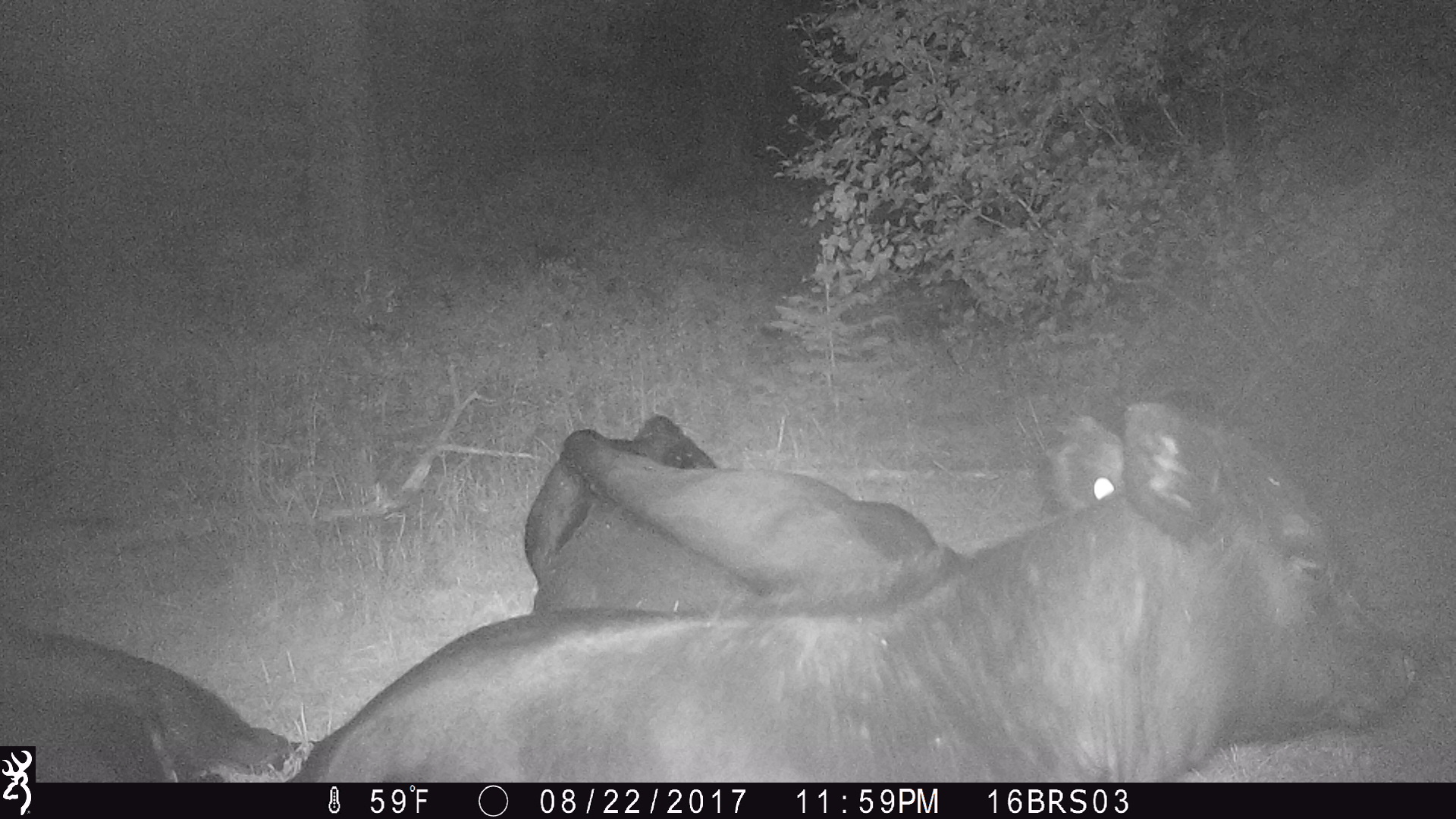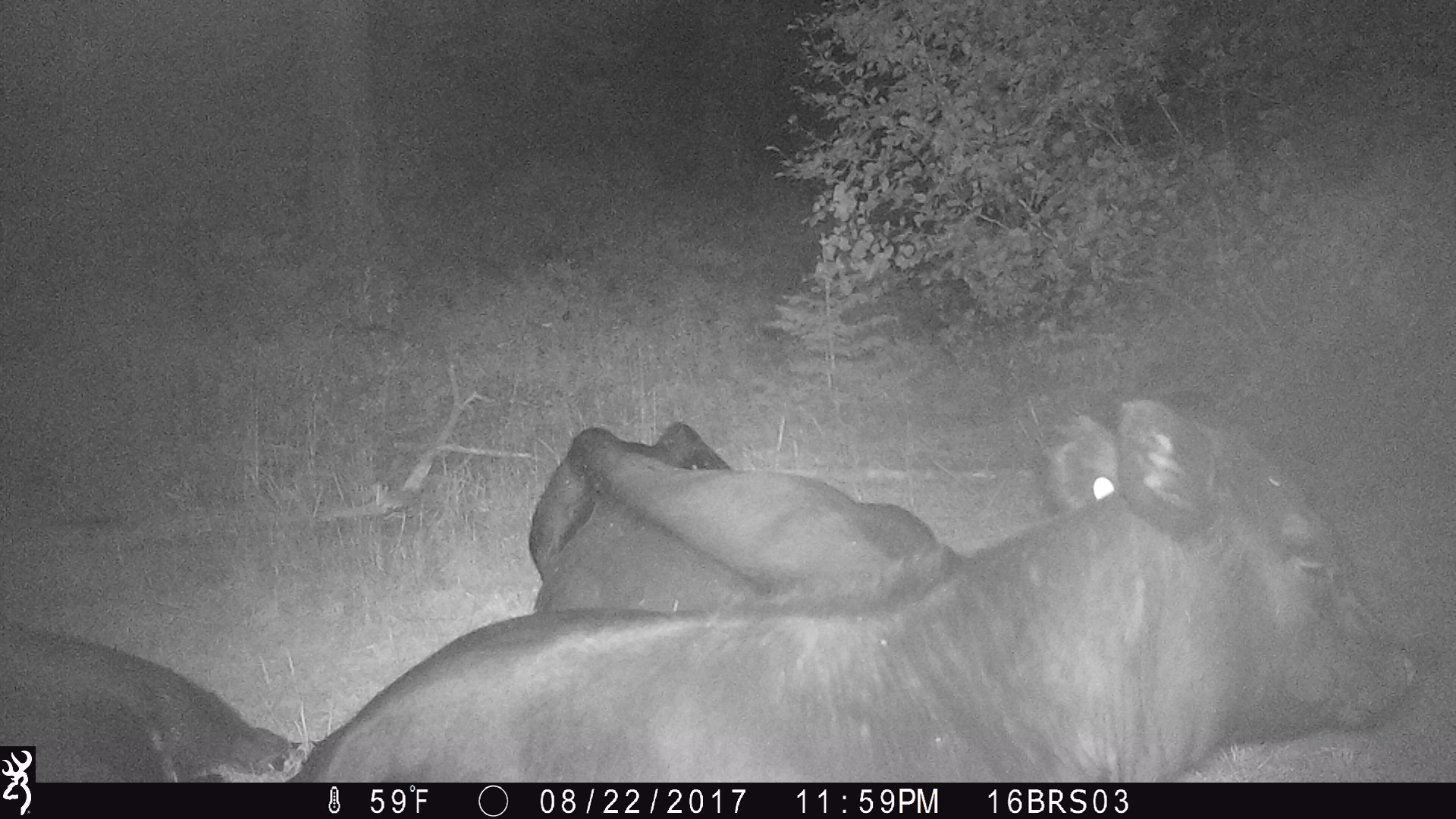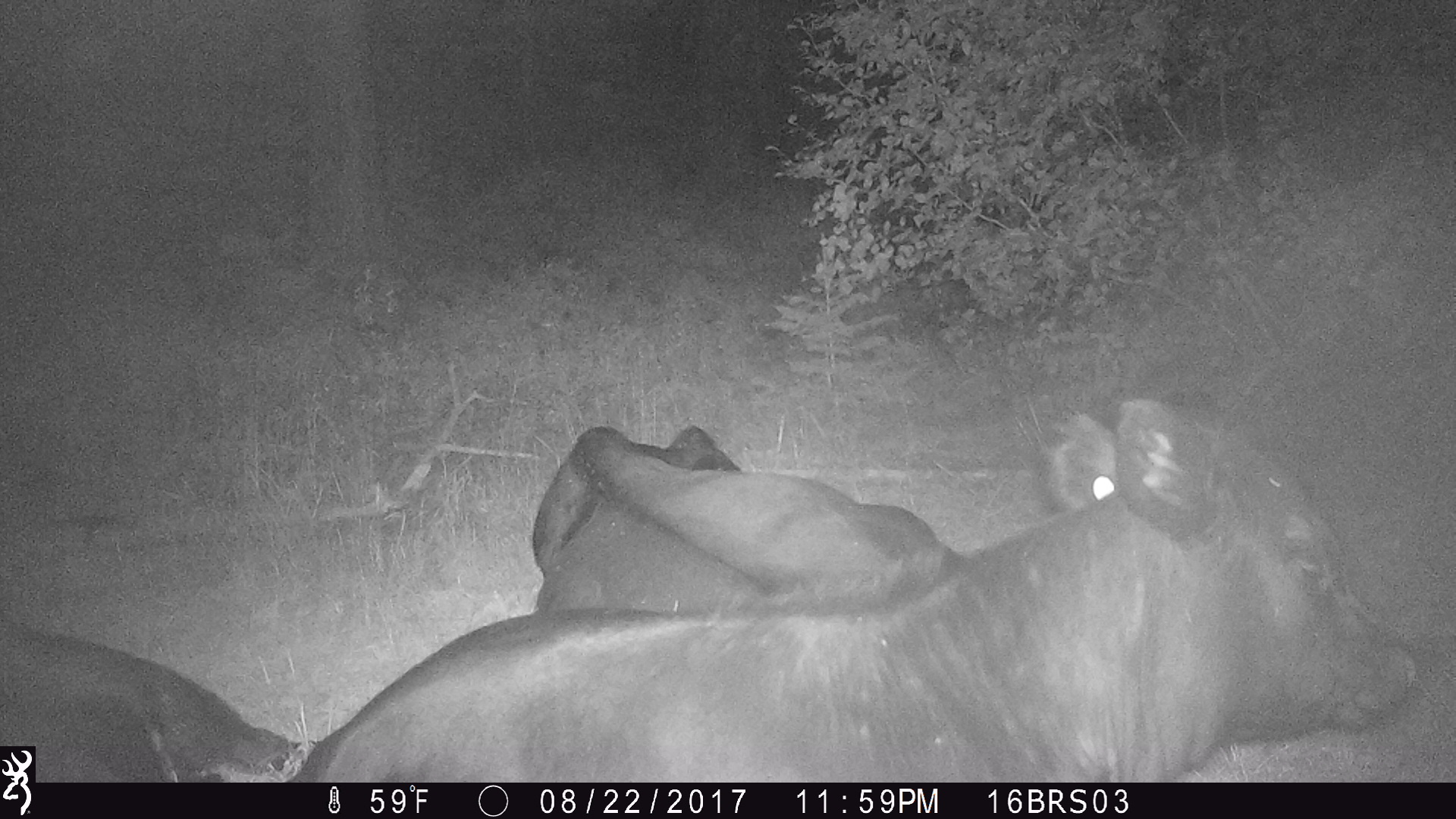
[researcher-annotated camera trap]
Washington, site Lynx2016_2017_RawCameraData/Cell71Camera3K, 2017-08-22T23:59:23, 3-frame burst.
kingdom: Animalia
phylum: Chordata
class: Mammalia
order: Artiodactyla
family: Bovidae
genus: Bos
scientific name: Bos taurus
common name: domestic cattle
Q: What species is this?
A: Domestic cattle (Bos taurus).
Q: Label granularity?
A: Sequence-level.